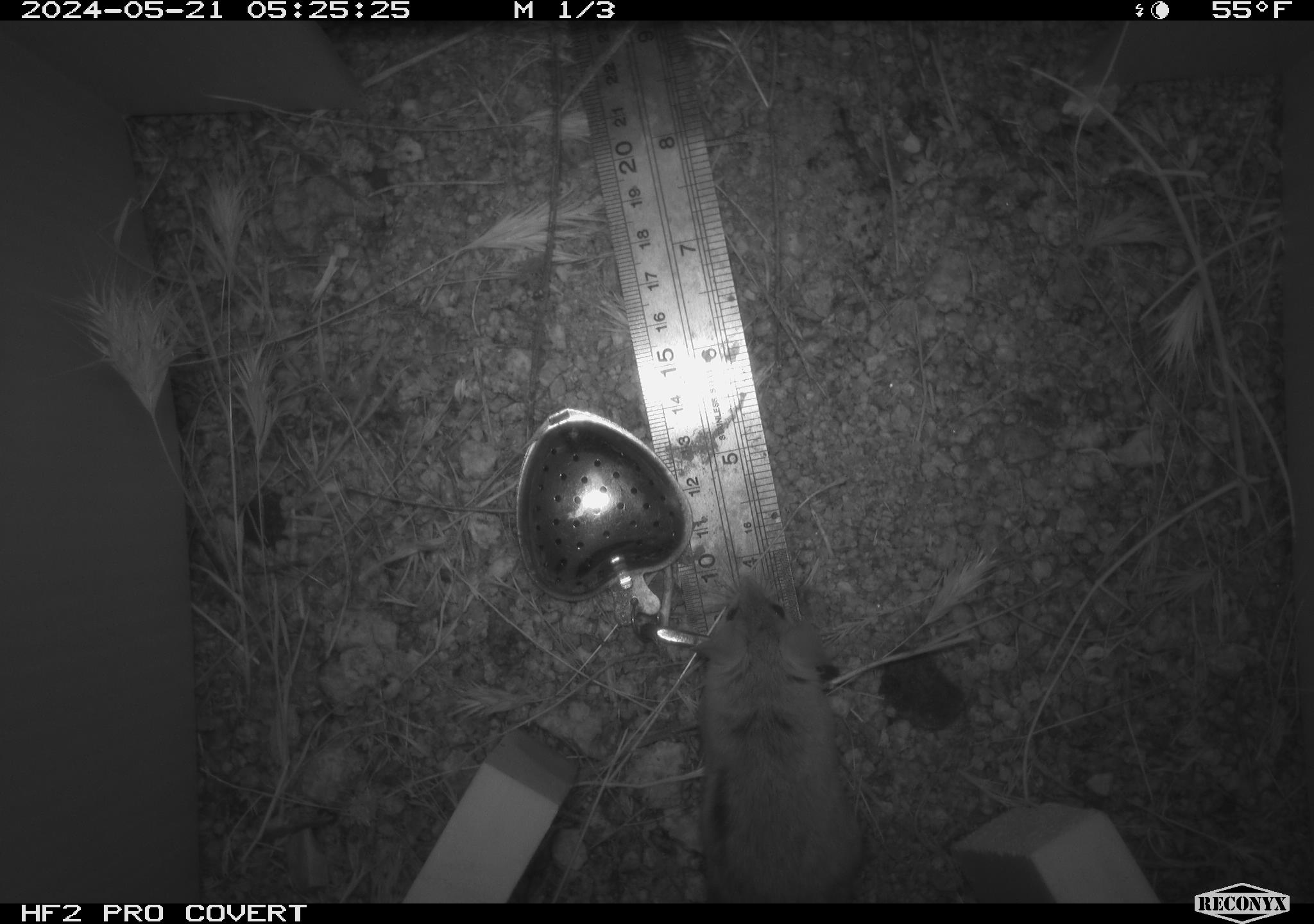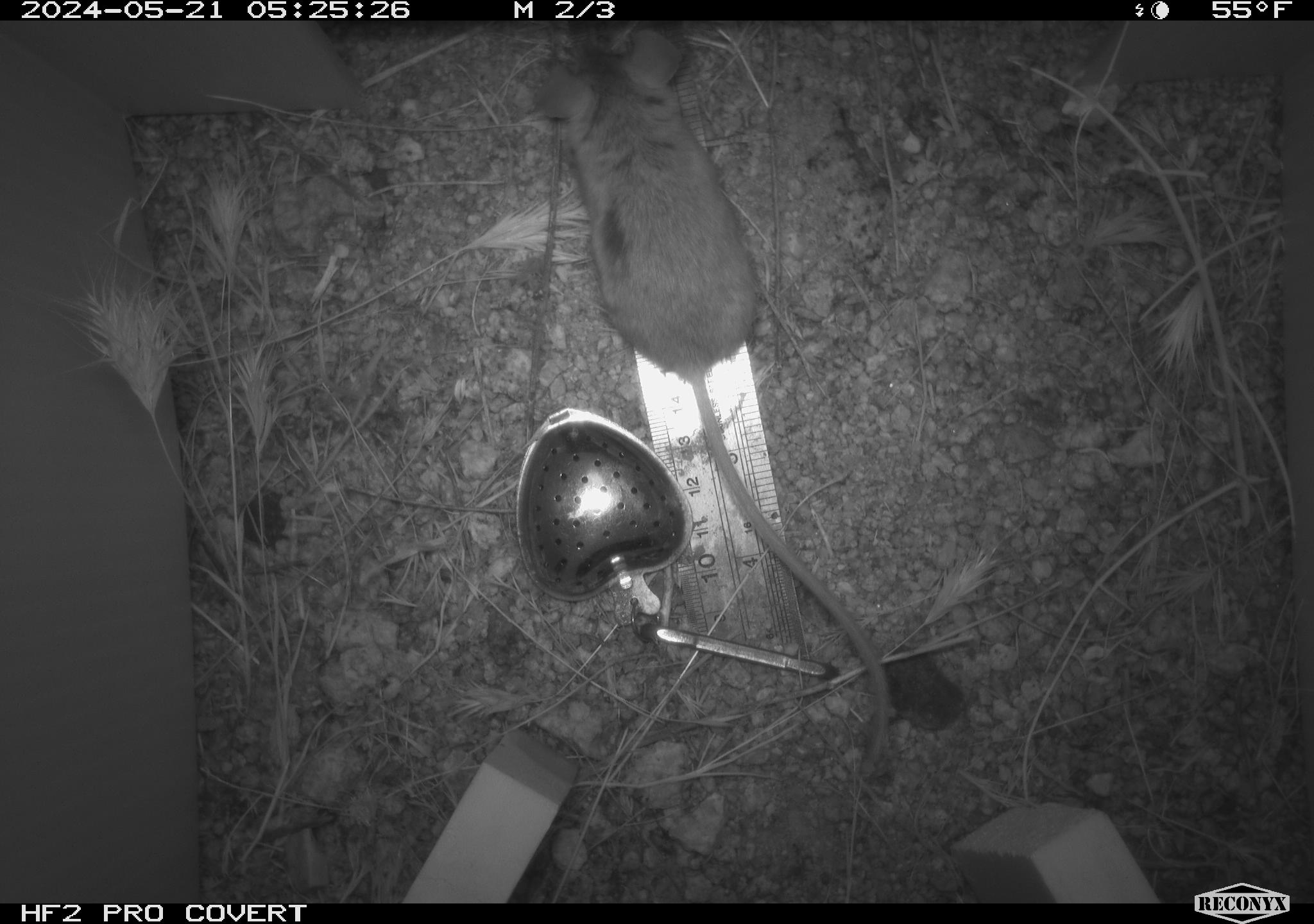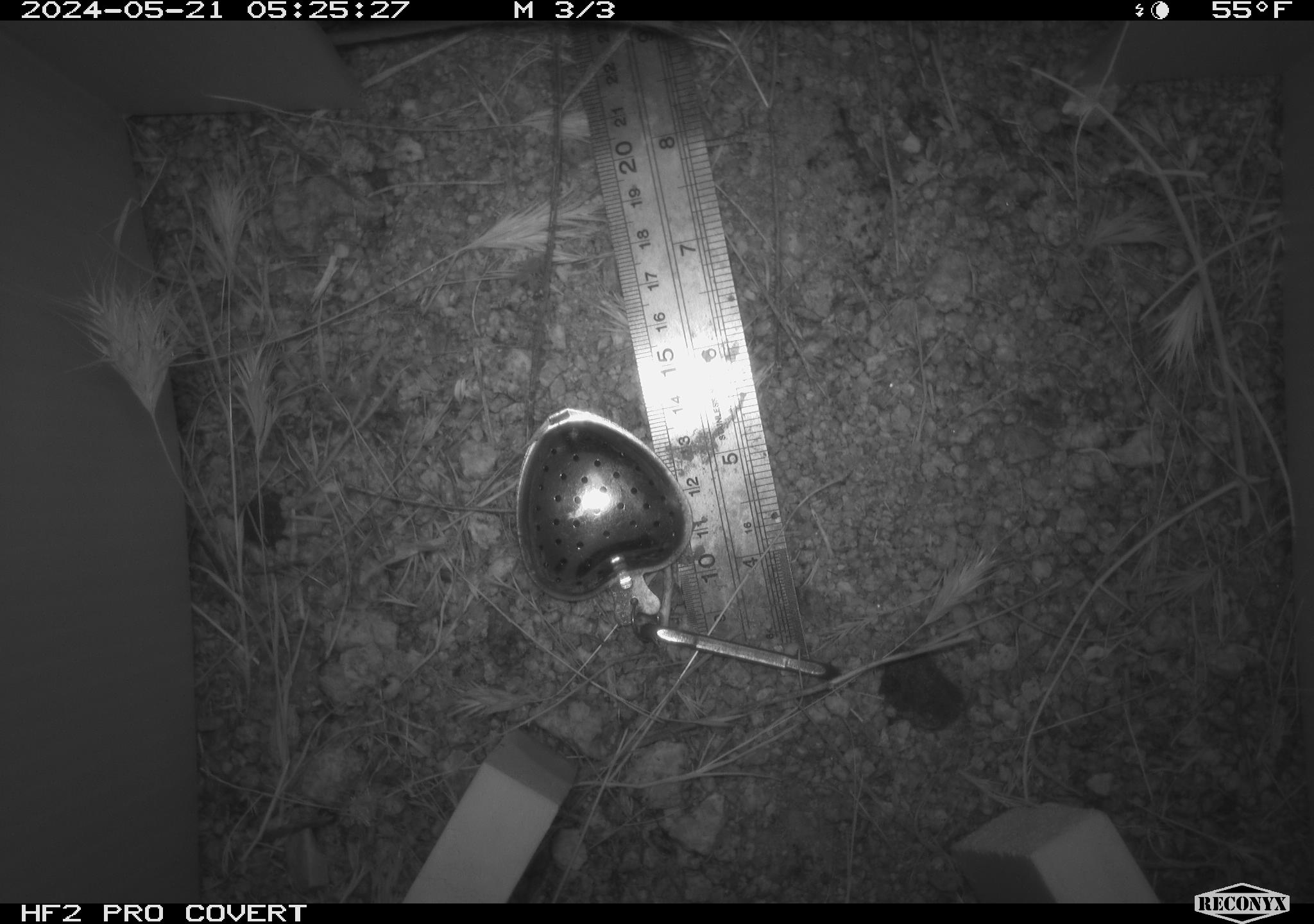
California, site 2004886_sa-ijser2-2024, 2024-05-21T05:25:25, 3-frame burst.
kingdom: Animalia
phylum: Chordata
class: Mammalia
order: Rodentia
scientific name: Rodentia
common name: mouse species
Mouse species (Rodentia).